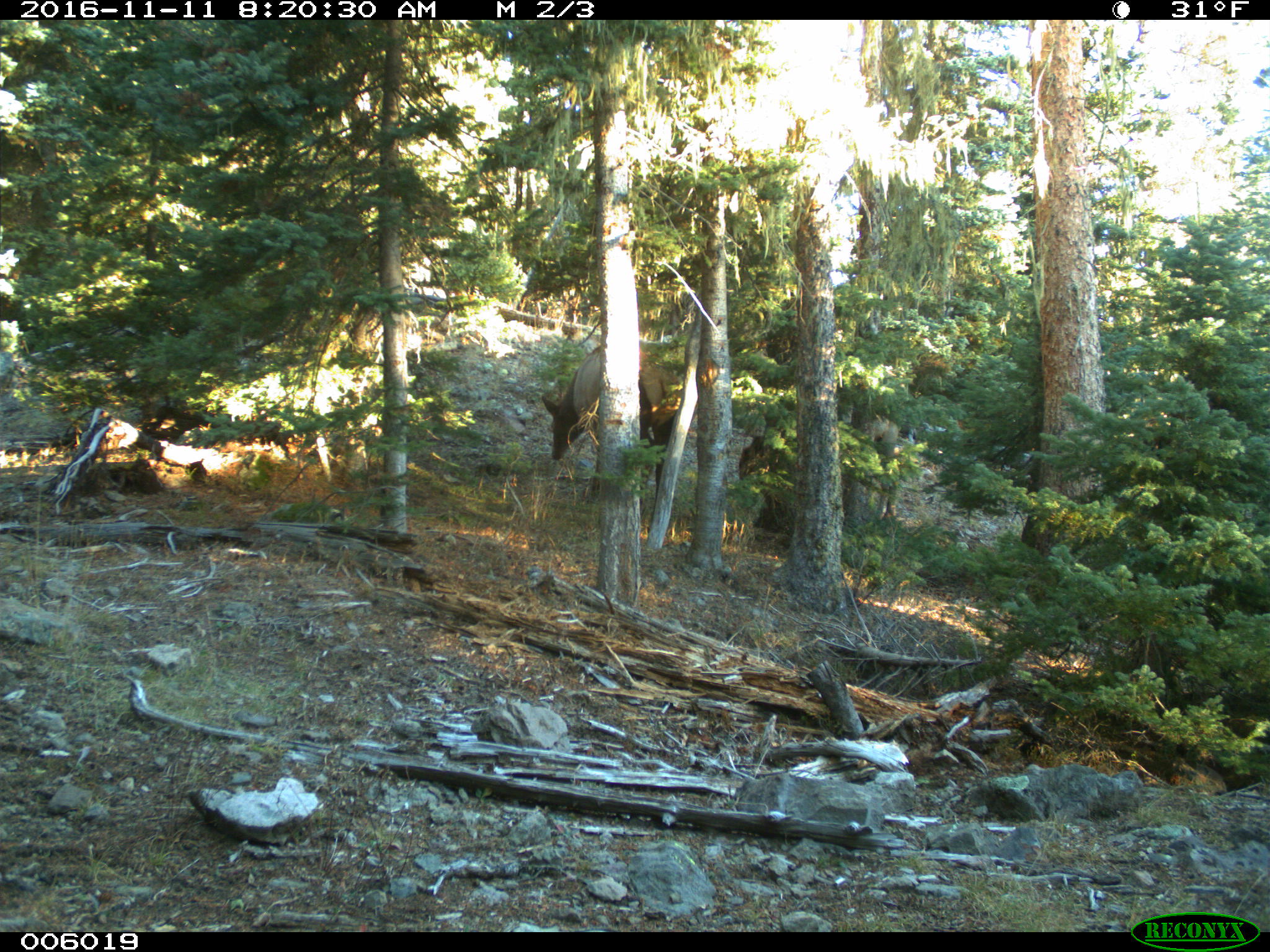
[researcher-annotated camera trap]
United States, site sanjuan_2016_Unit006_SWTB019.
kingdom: Animalia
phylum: Chordata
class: Mammalia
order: Artiodactyla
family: Cervidae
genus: Cervus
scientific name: Cervus elaphus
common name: red deer